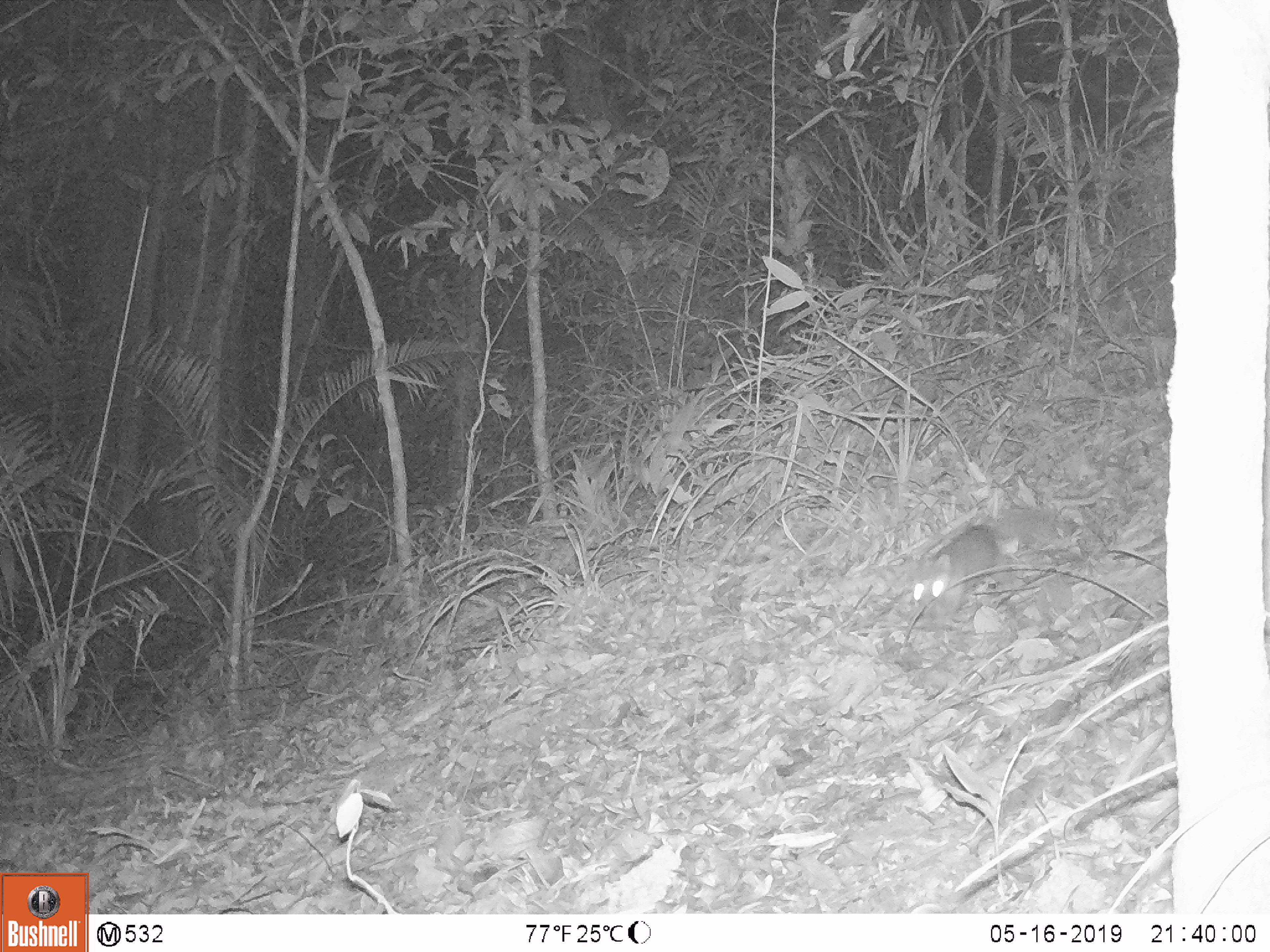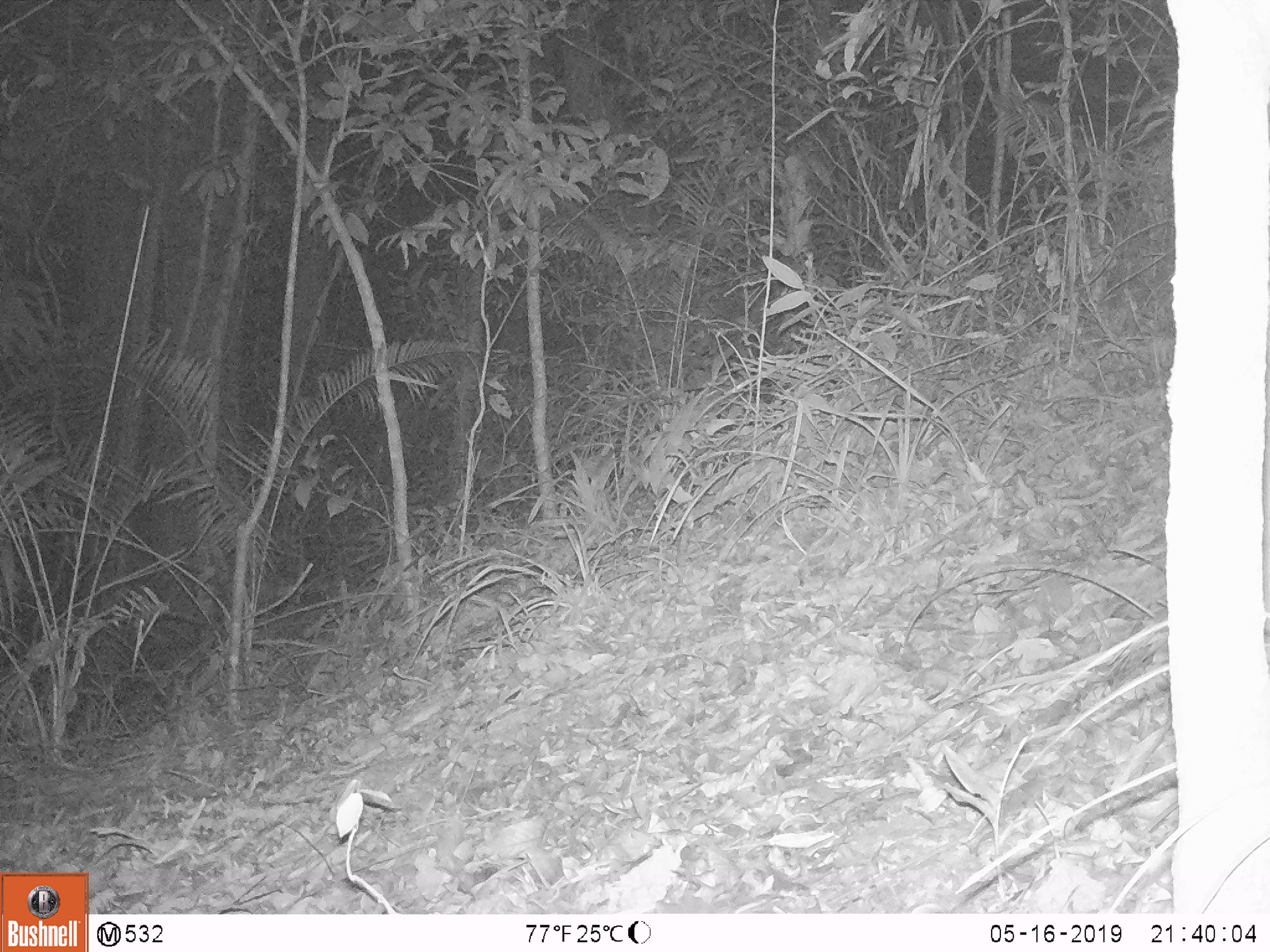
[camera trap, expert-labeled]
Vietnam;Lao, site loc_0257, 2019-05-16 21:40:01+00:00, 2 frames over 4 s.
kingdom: Animalia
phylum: Chordata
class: Mammalia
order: Carnivora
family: Mustelidae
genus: Melogale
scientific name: Melogale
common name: ferret badger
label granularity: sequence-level